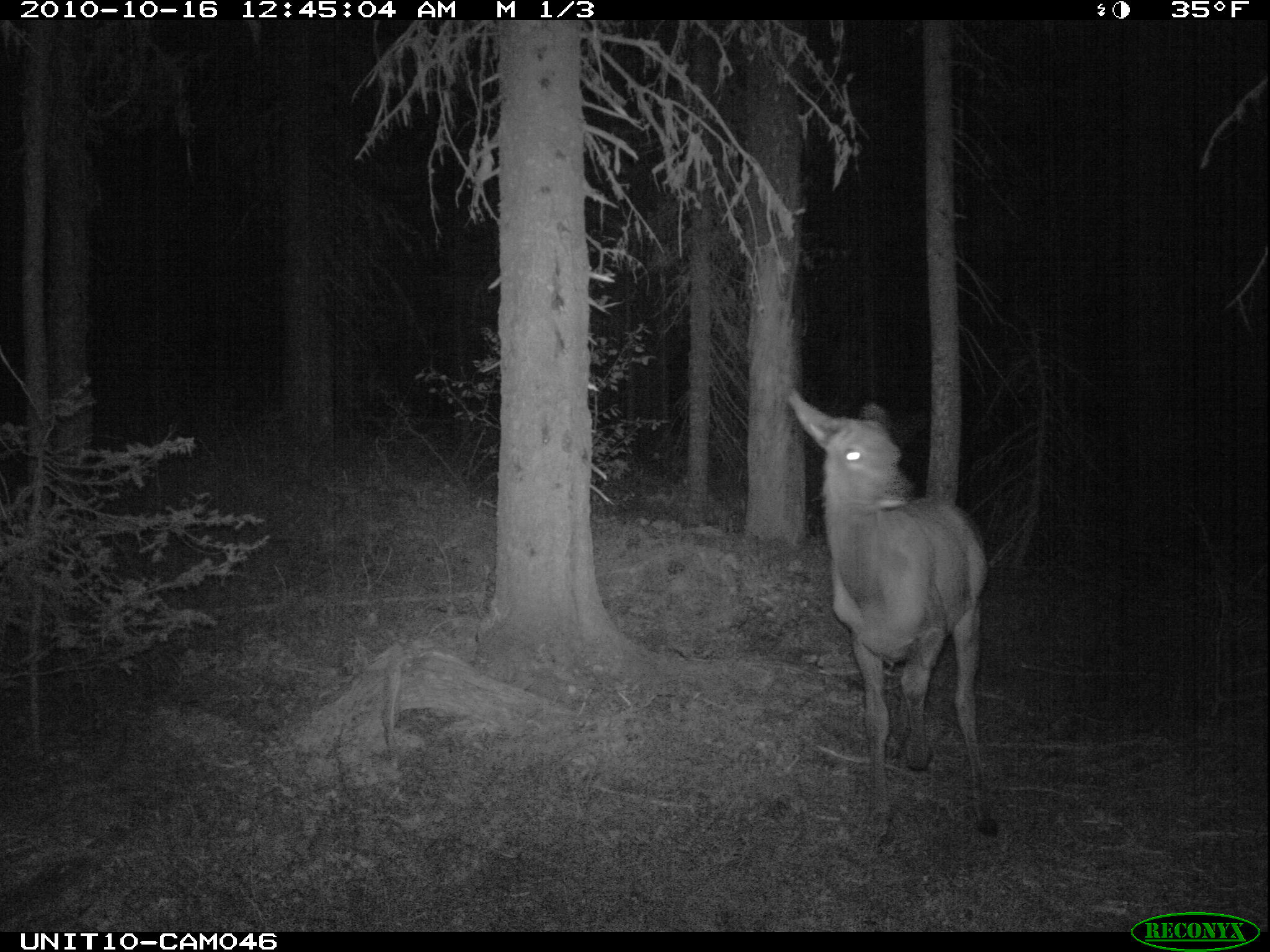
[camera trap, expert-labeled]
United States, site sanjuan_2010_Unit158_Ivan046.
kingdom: Animalia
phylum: Chordata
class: Mammalia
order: Artiodactyla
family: Cervidae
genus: Cervus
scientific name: Cervus elaphus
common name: red deer